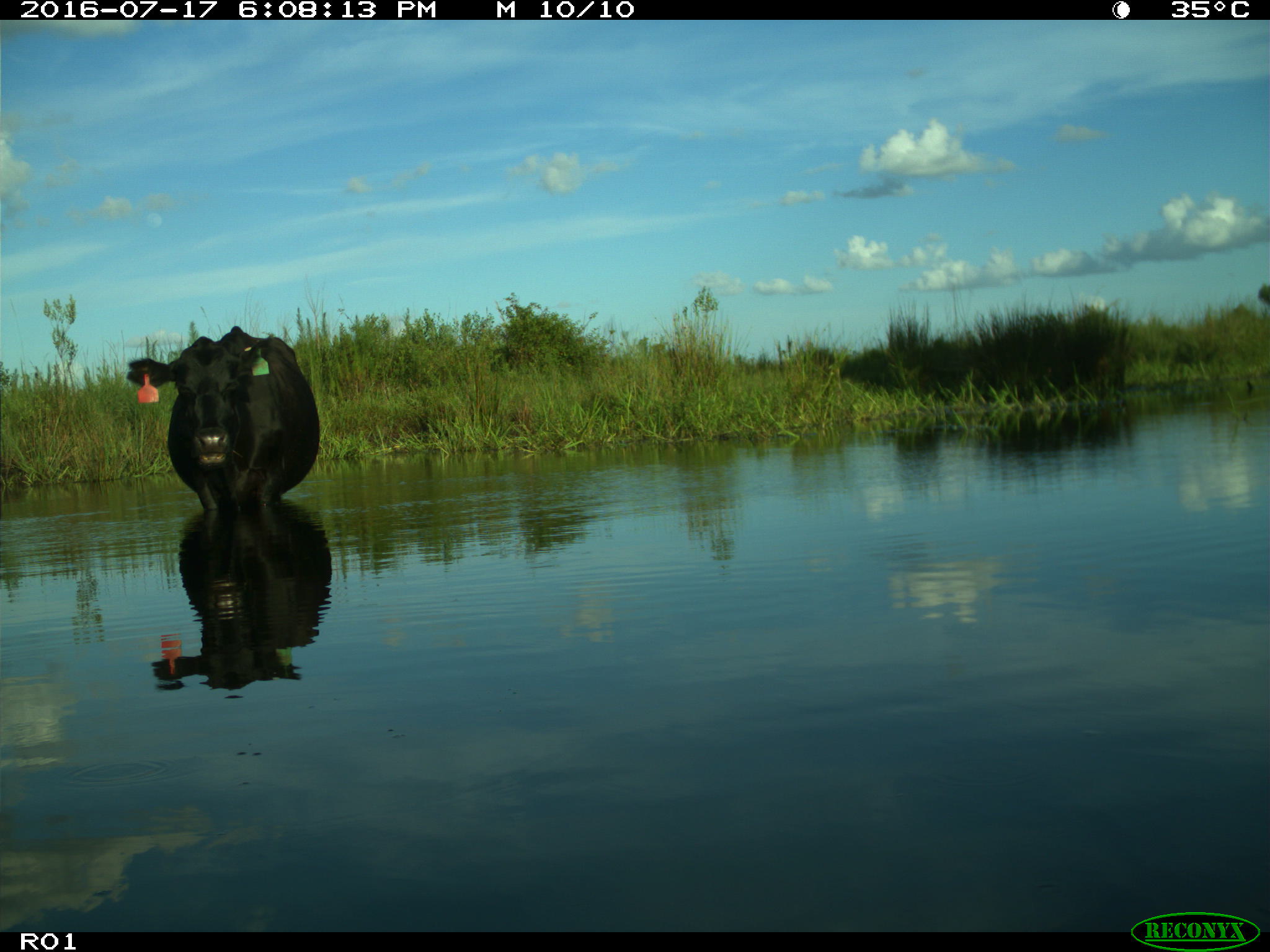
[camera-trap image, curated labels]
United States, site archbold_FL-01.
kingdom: Animalia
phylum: Chordata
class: Mammalia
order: Artiodactyla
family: Bovidae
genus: Bos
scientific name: Bos taurus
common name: domestic cow